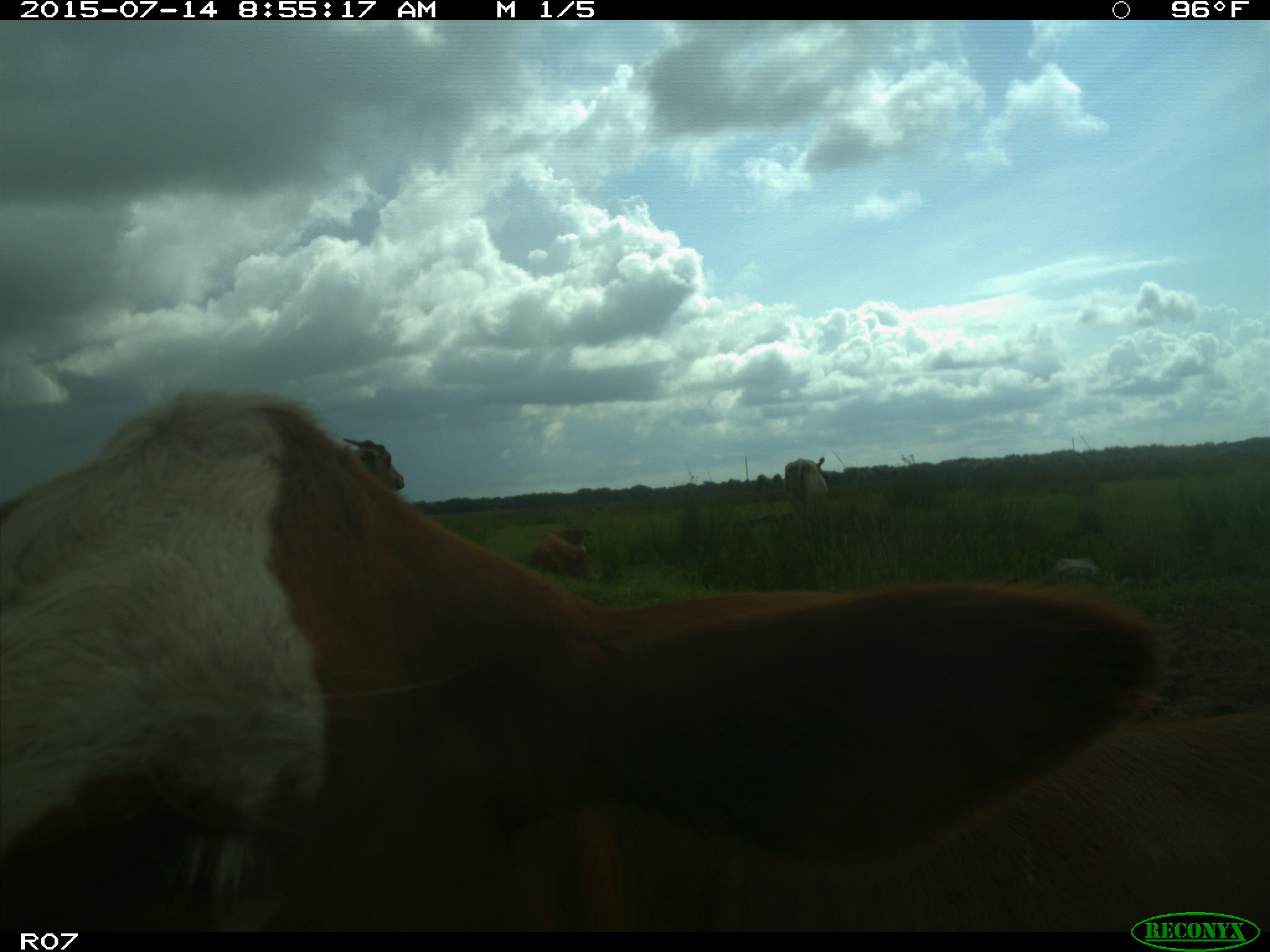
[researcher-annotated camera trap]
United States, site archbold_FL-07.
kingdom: Animalia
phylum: Chordata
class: Mammalia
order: Artiodactyla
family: Bovidae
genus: Bos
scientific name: Bos taurus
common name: domestic cow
Bos taurus (domestic cow).